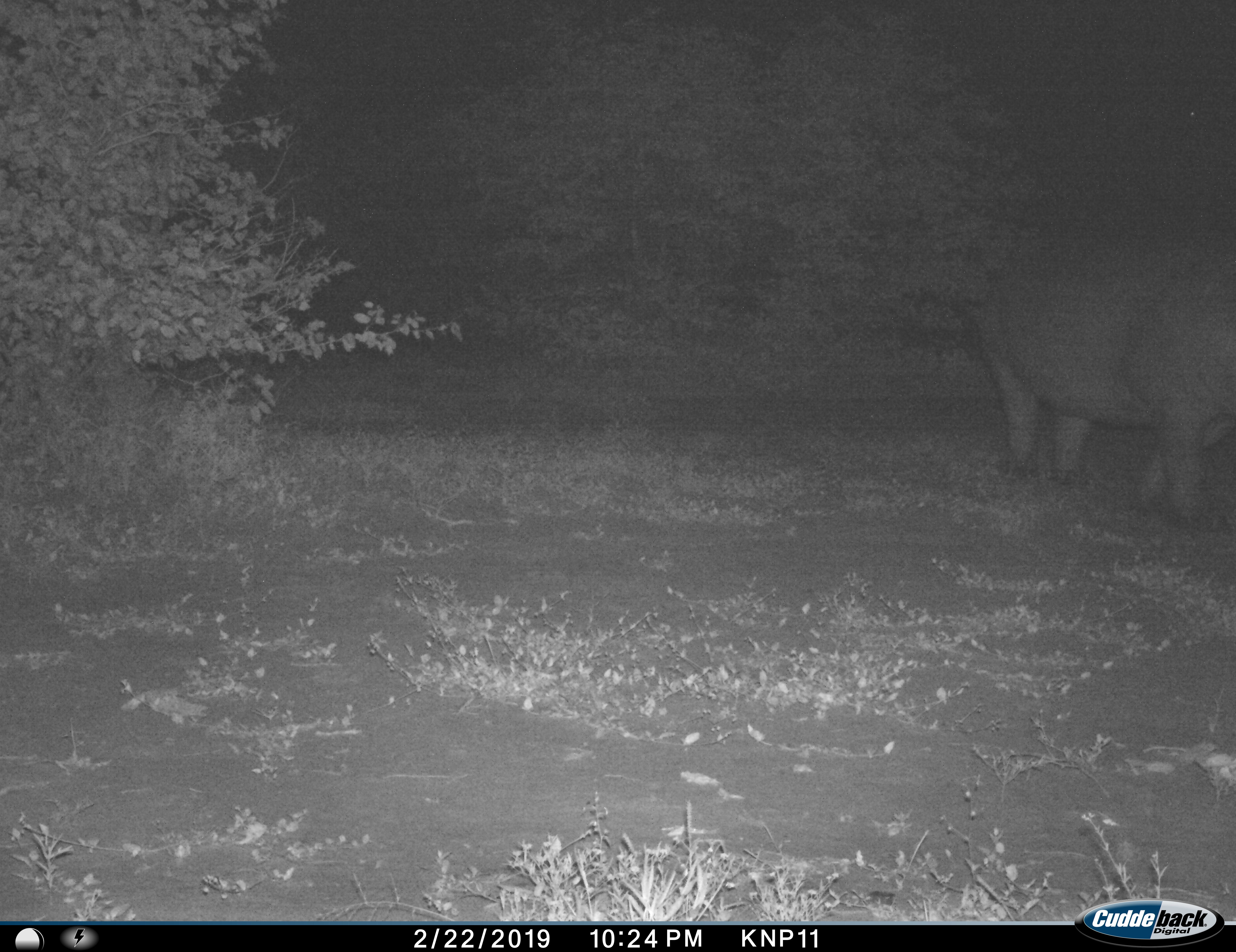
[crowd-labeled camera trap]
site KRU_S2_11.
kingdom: Animalia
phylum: Chordata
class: Mammalia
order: Artiodactyla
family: Hippopotamidae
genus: Hippopotamus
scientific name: Hippopotamus amphibius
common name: hippopotamus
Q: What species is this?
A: Hippopotamus (Hippopotamus amphibius).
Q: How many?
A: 1.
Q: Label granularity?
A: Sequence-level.